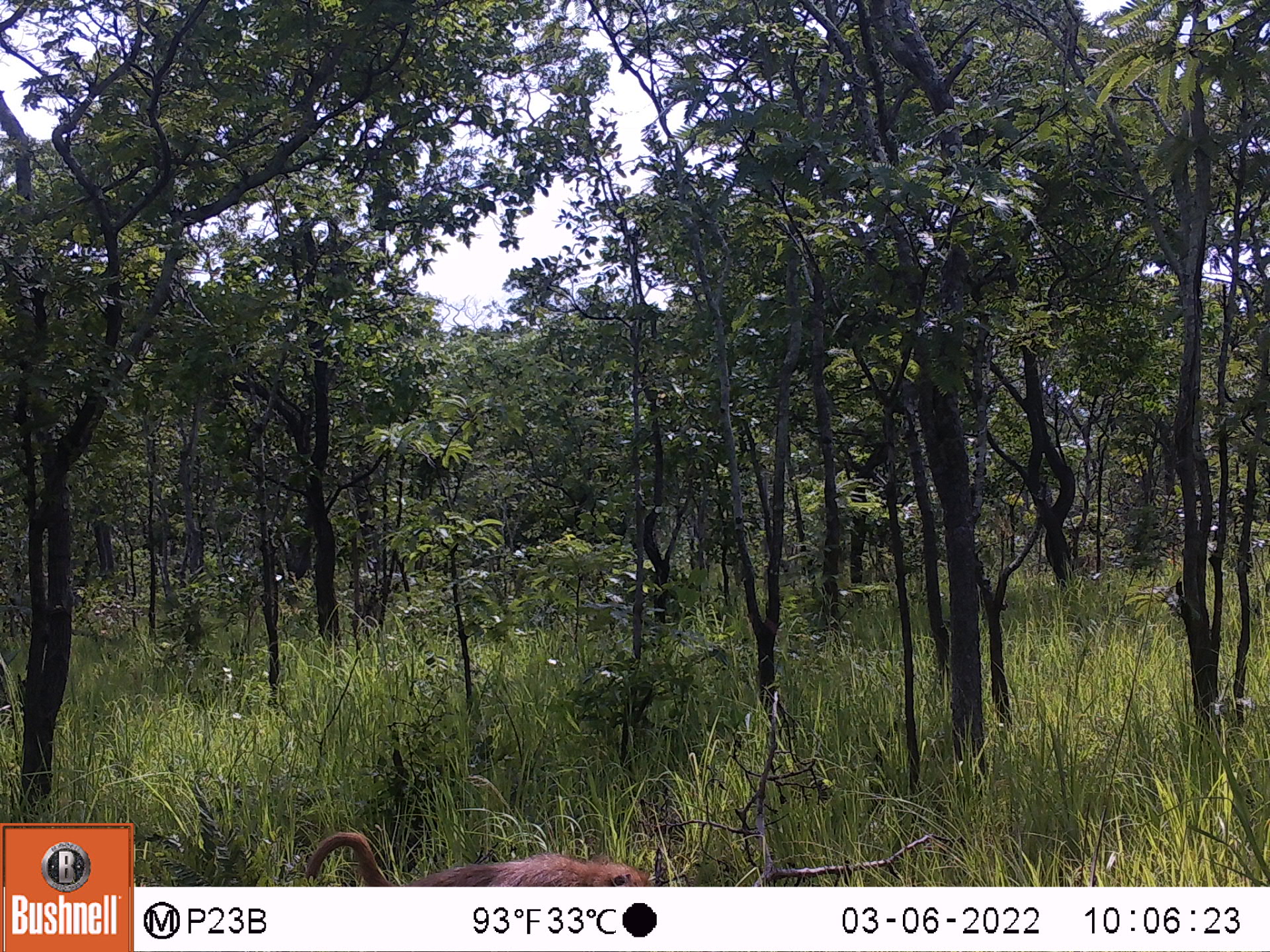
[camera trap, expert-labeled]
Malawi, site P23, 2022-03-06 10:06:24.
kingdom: Animalia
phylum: Chordata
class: Mammalia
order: Primates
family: Cercopithecidae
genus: Papio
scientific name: Papio cynocephalus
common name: yellow baboon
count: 1